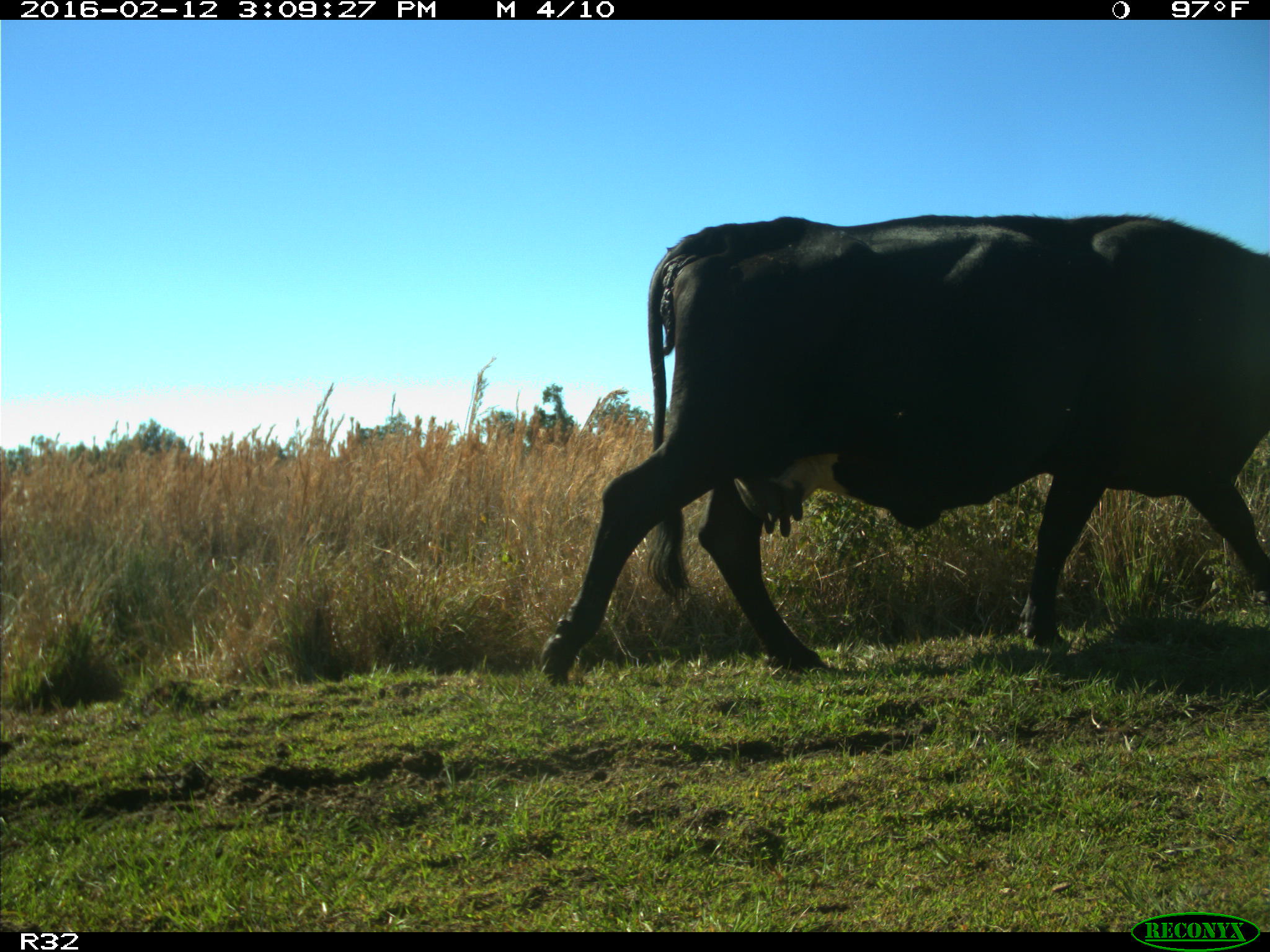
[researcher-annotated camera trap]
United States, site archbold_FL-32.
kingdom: Animalia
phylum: Chordata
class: Mammalia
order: Artiodactyla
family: Bovidae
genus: Bos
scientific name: Bos taurus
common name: domestic cow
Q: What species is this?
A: Bos taurus (domestic cow).